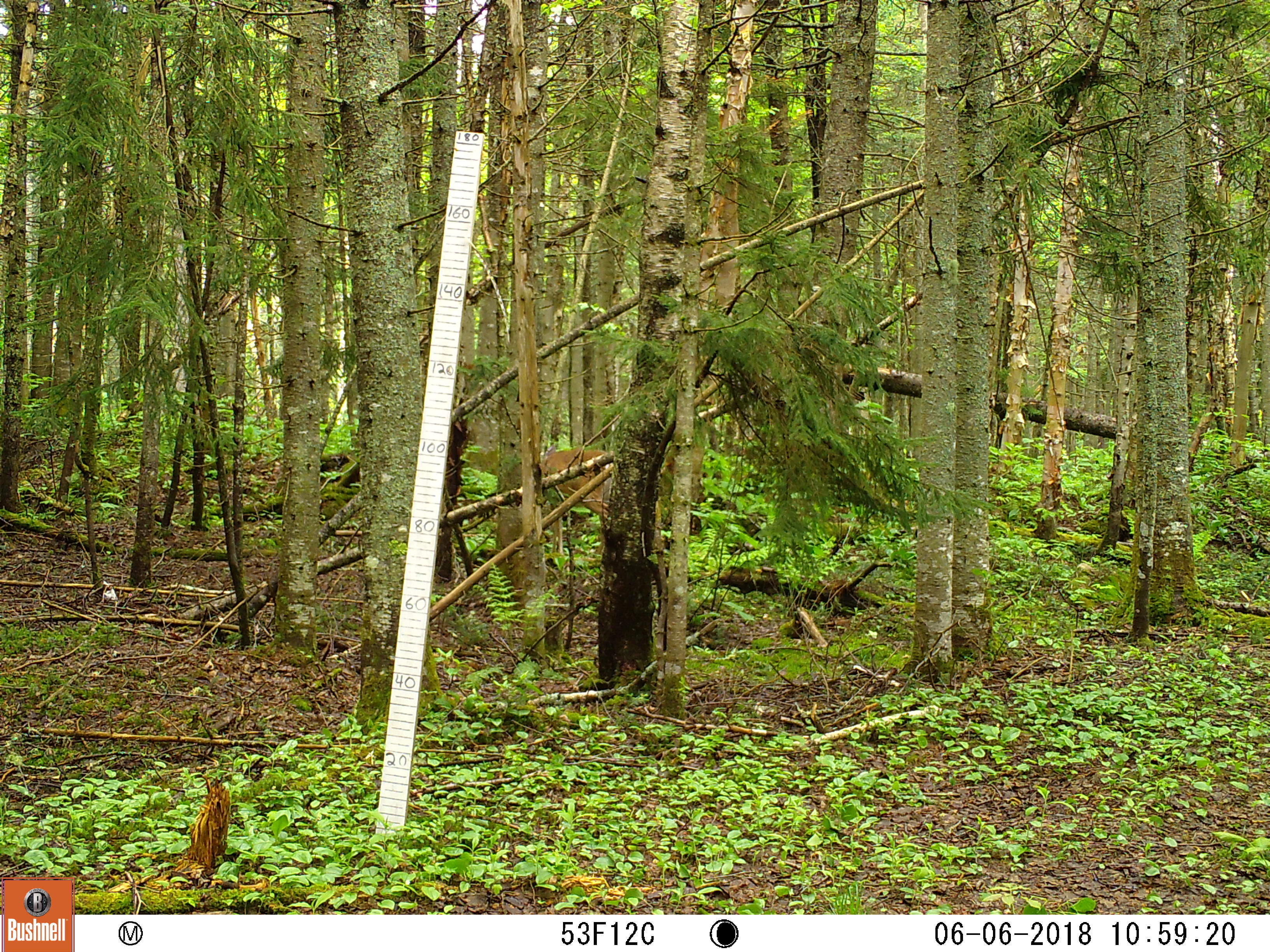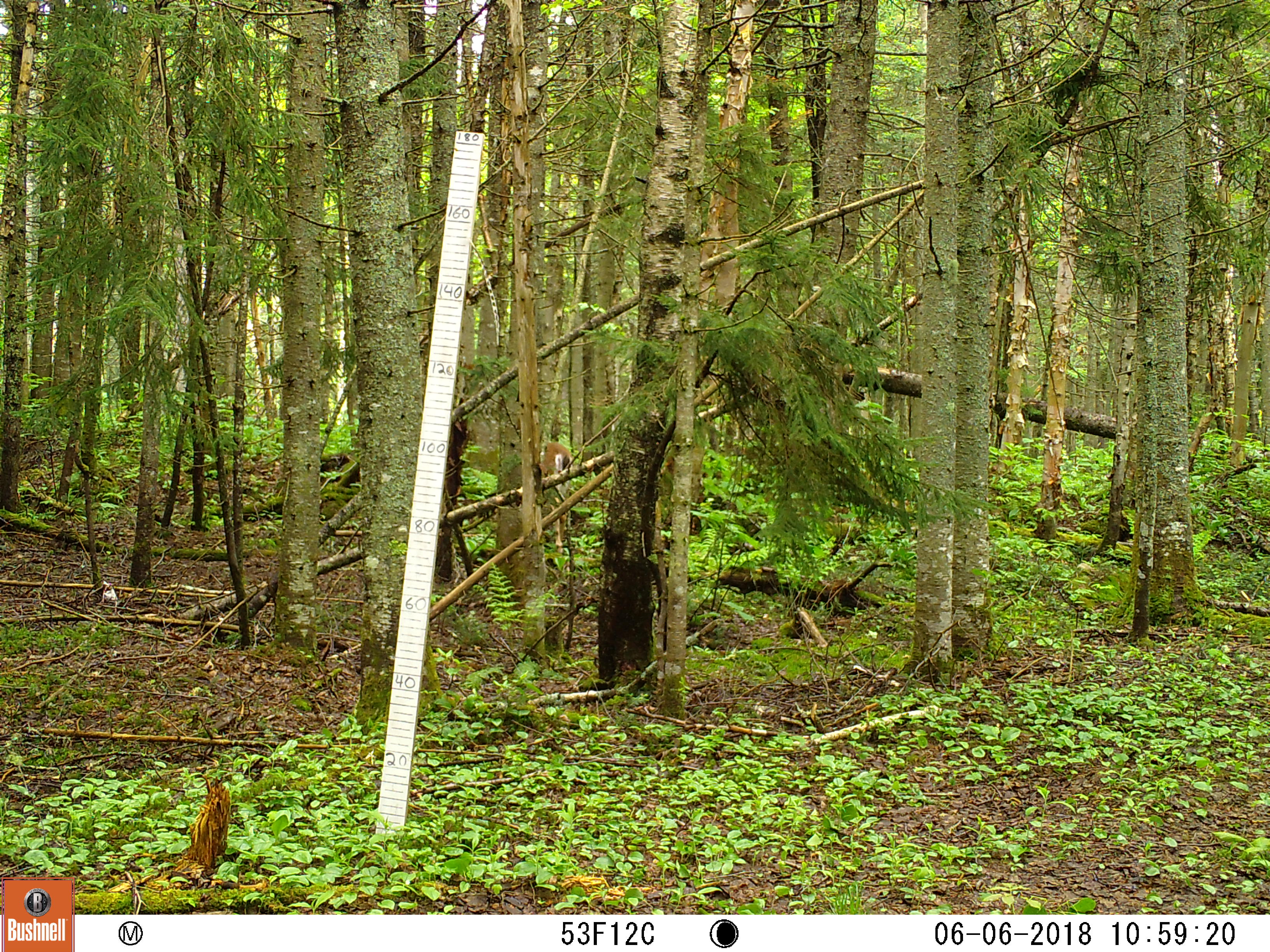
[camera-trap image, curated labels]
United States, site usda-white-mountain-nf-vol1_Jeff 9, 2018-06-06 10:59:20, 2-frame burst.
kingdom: Animalia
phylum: Chordata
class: Mammalia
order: Artiodactyla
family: Cervidae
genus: Odocoileus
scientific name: Odocoileus virginianus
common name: white-tailed deer